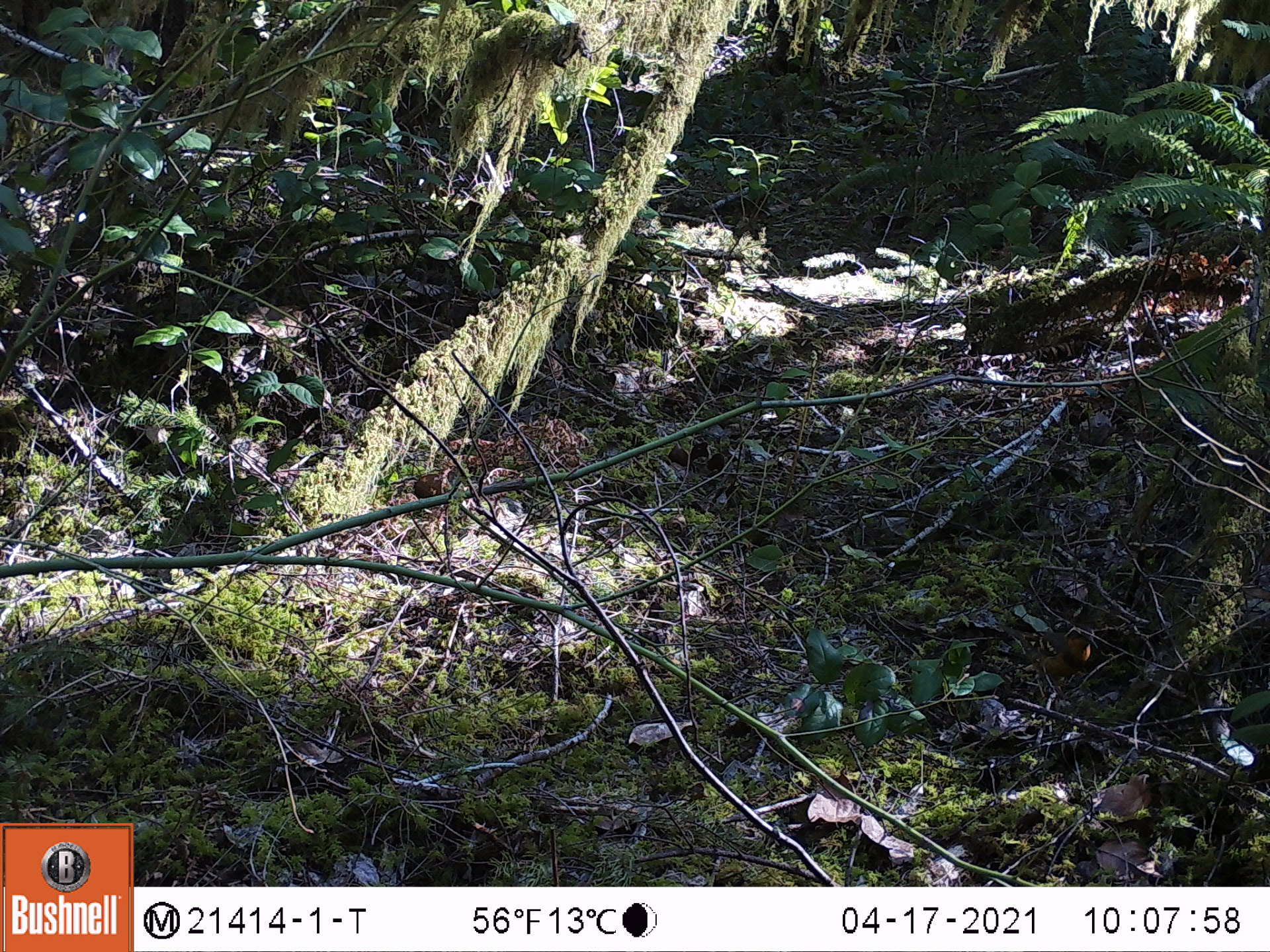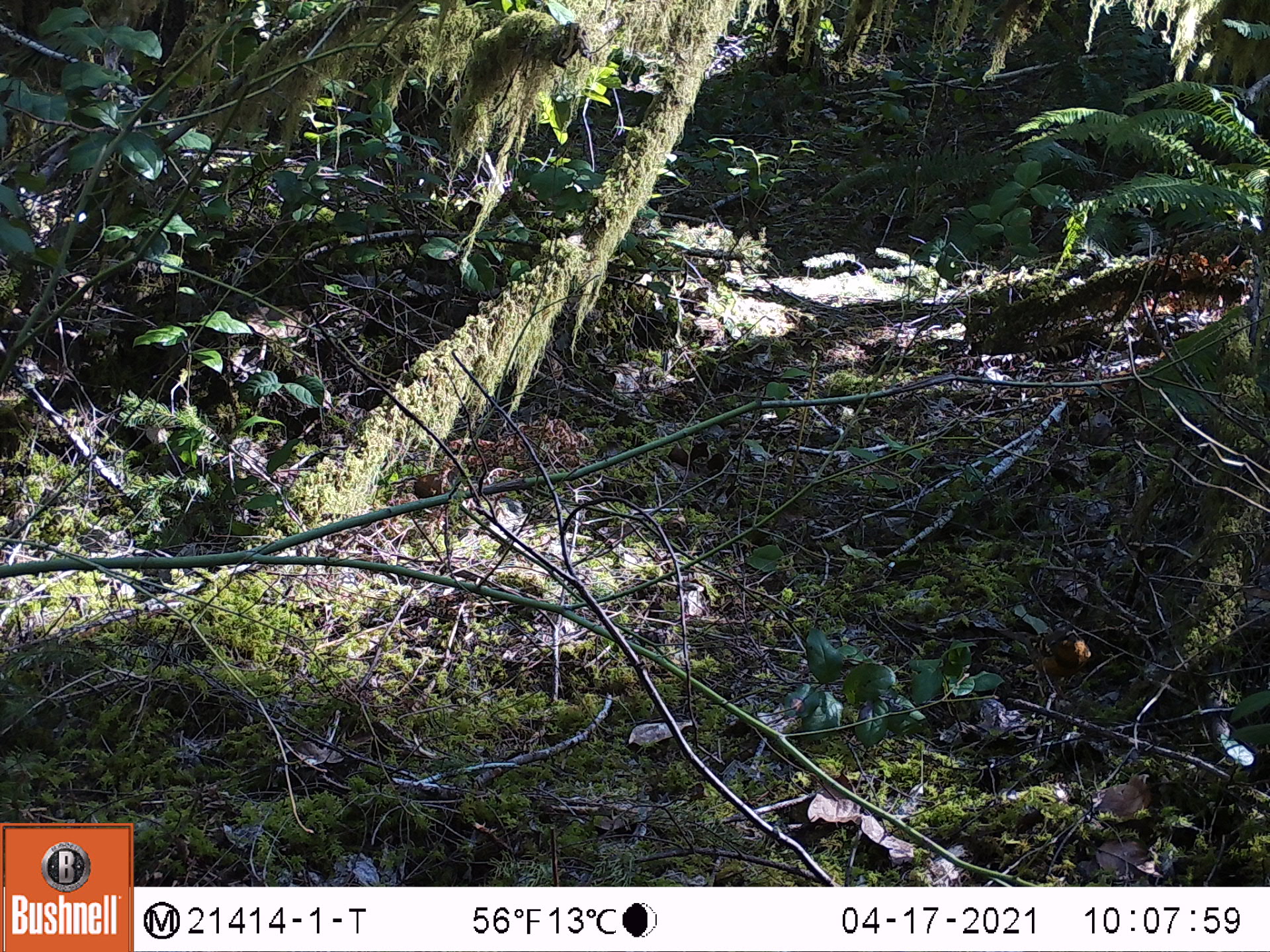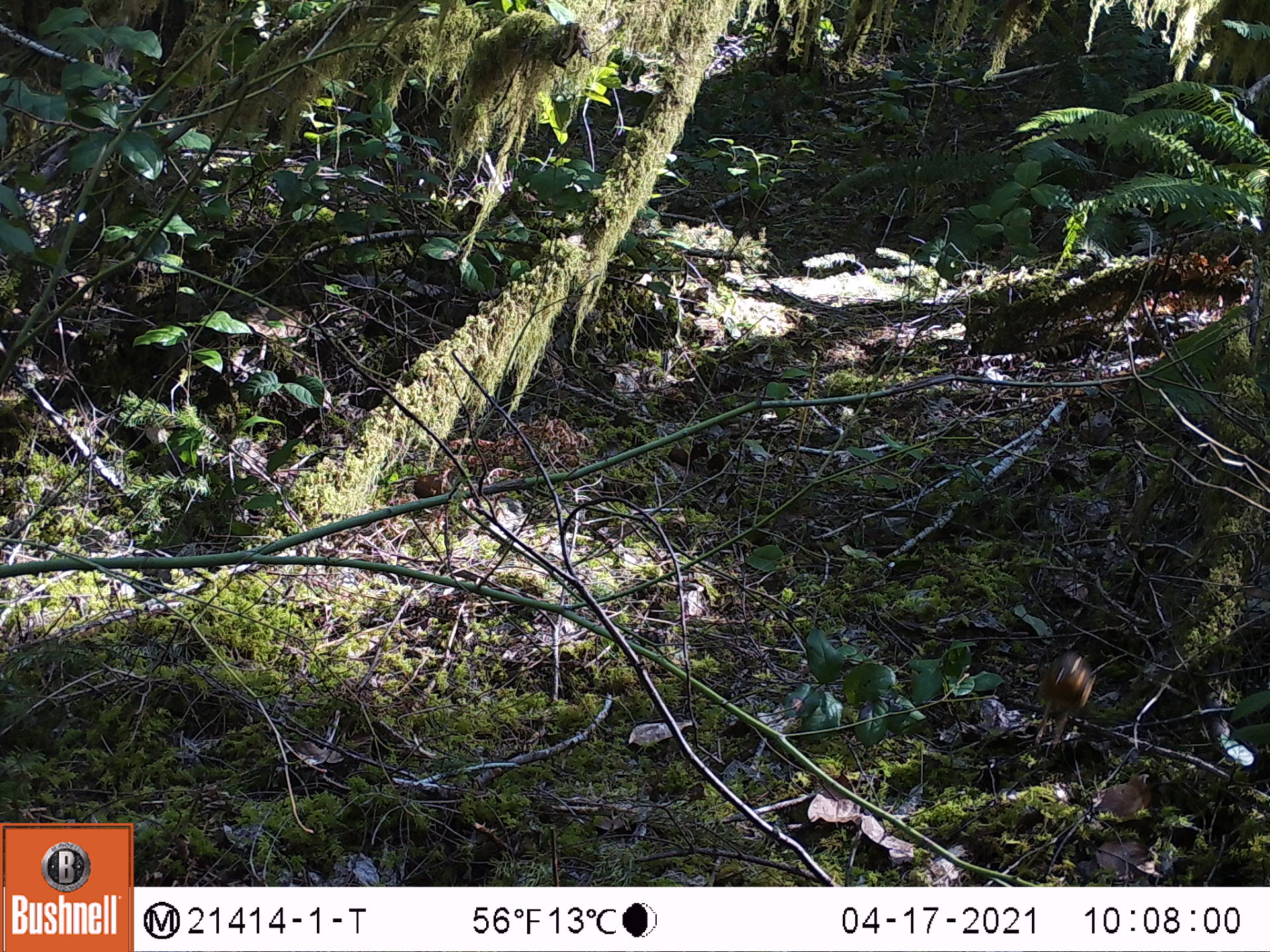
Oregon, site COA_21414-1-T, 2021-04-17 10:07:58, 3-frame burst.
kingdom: Animalia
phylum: Chordata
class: Aves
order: Passeriformes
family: Turdidae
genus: Ixoreus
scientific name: Ixoreus naevius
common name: varied thrush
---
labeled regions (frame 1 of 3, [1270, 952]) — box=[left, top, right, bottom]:
varied thrush: box=[935, 567, 1132, 731]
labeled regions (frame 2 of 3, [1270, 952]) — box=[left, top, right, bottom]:
varied thrush: box=[942, 597, 1143, 729]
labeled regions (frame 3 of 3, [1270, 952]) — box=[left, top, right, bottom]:
varied thrush: box=[997, 613, 1162, 777]